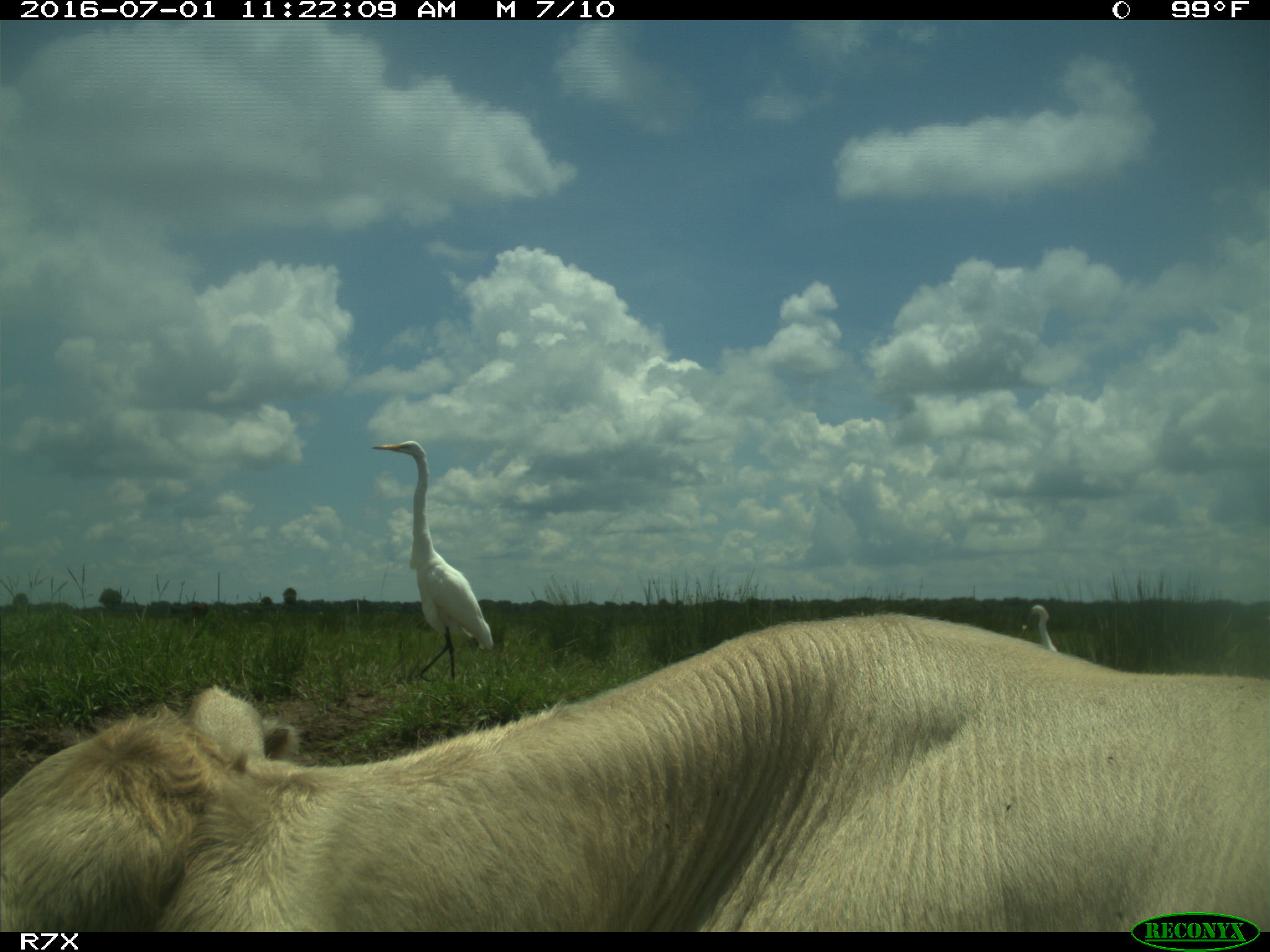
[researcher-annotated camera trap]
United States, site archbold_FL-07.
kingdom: Animalia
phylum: Chordata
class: Mammalia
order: Artiodactyla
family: Bovidae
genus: Bos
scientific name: Bos taurus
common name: domestic cow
Bos taurus (domestic cow).